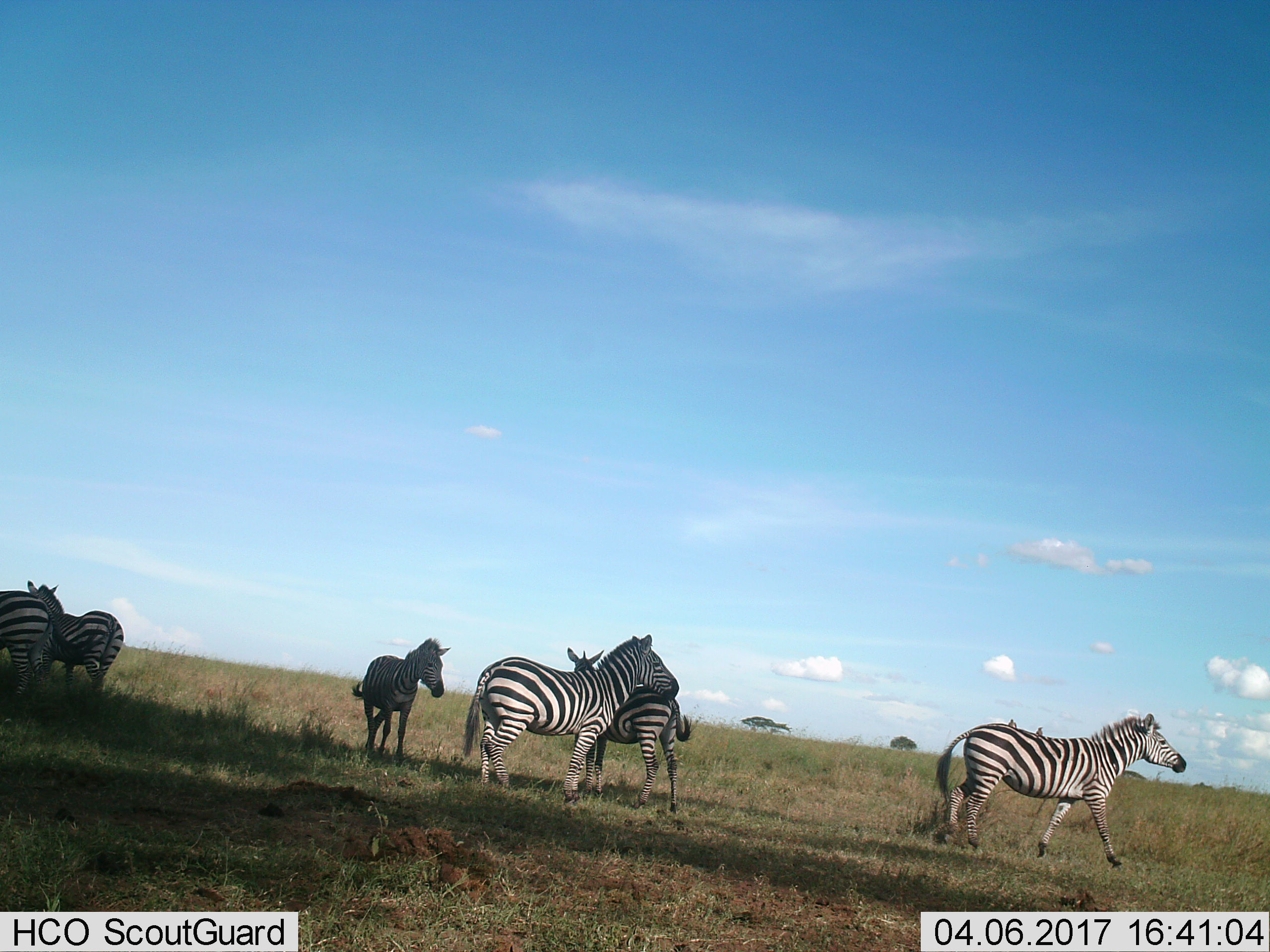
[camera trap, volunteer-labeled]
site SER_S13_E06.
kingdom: Animalia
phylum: Chordata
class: Mammalia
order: Perissodactyla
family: Equidae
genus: Equus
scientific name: Equus quagga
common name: plains zebra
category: zebraplains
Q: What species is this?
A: Zebraplains (plains zebra) (Equus quagga).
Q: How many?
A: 6.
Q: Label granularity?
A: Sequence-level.